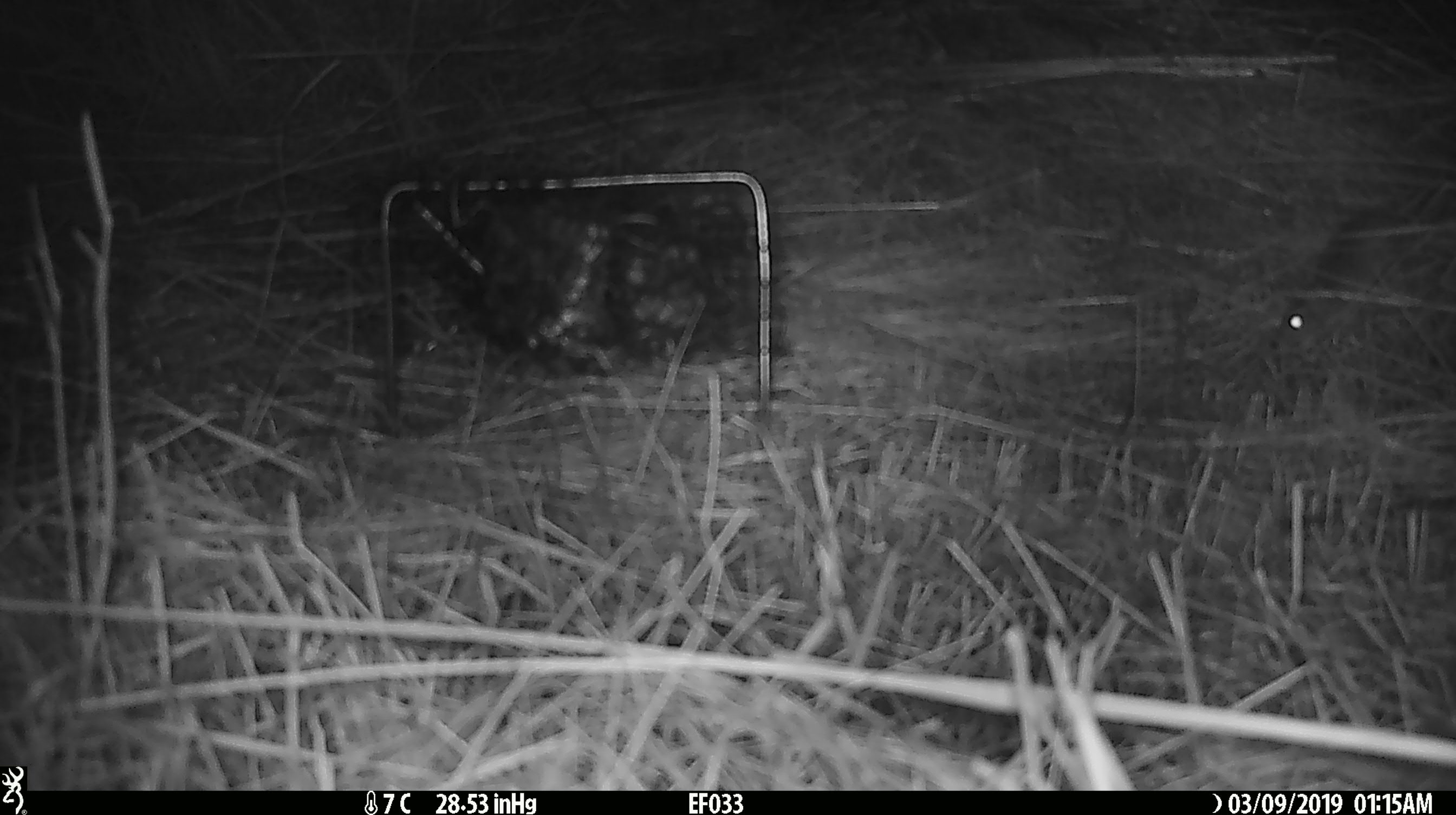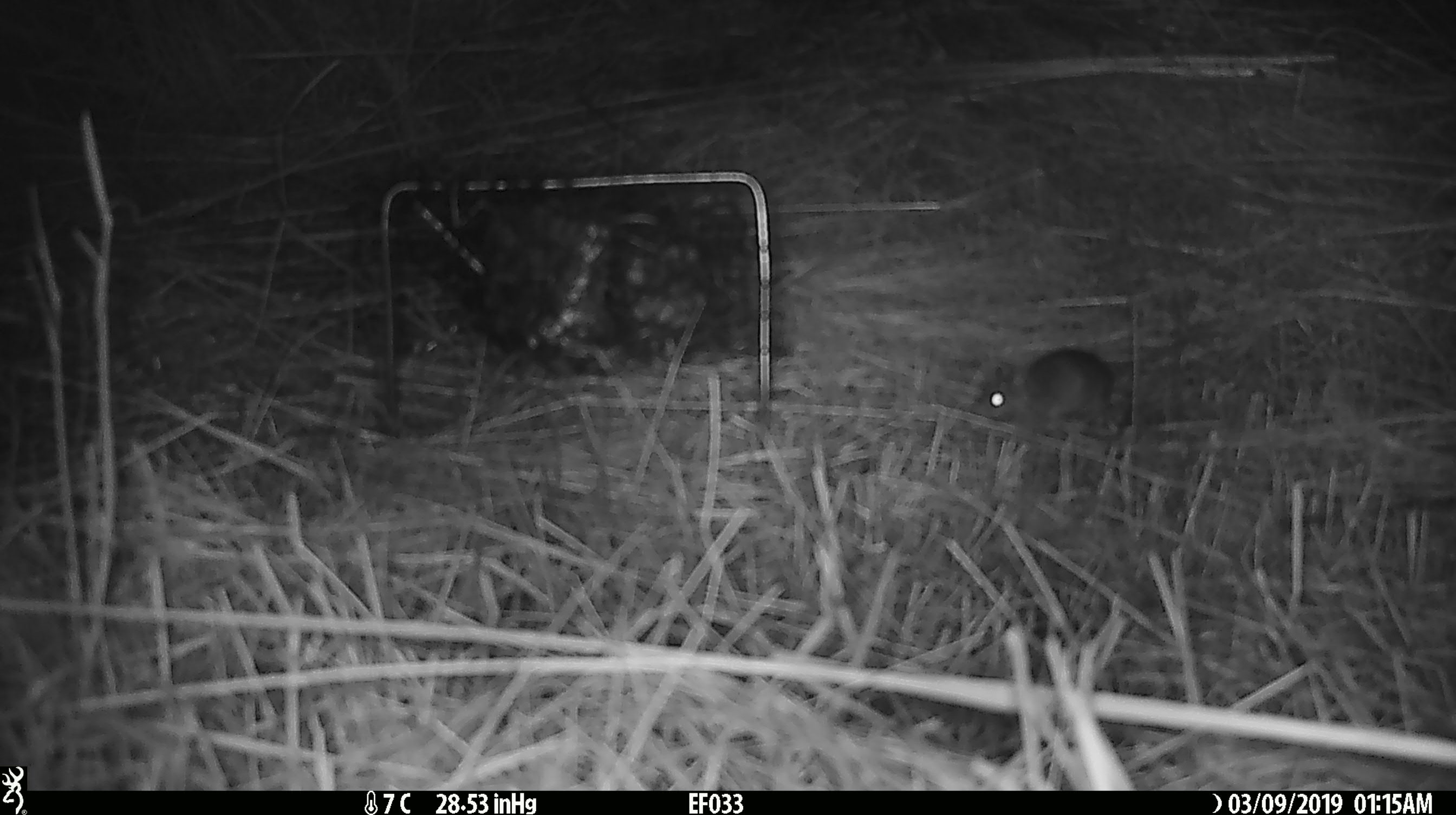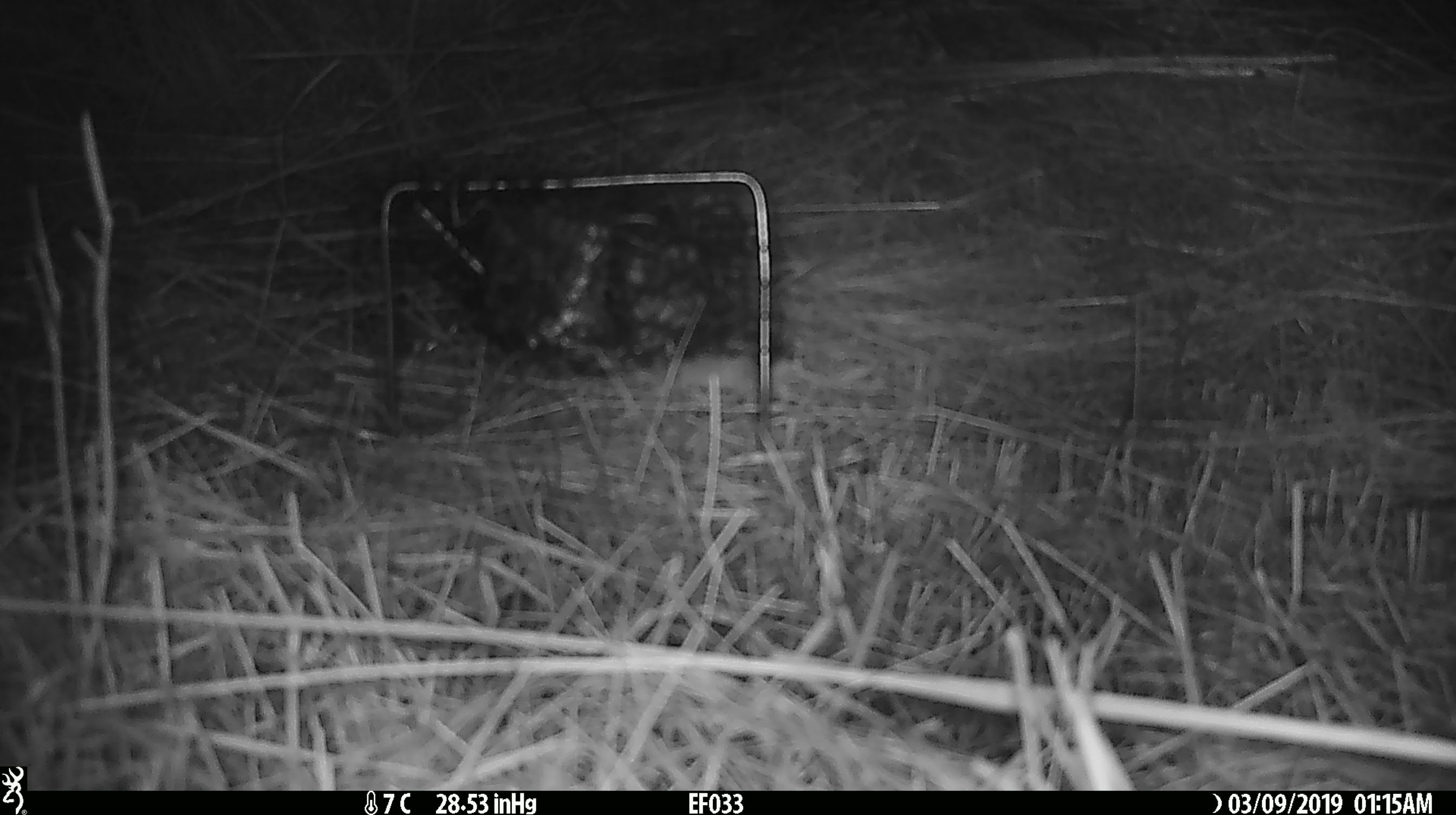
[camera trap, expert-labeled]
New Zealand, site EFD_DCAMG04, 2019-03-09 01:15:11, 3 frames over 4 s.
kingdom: Animalia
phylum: Chordata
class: Mammalia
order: Rodentia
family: Muridae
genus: Mus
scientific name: Mus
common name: mouse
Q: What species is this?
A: Mouse (Mus).